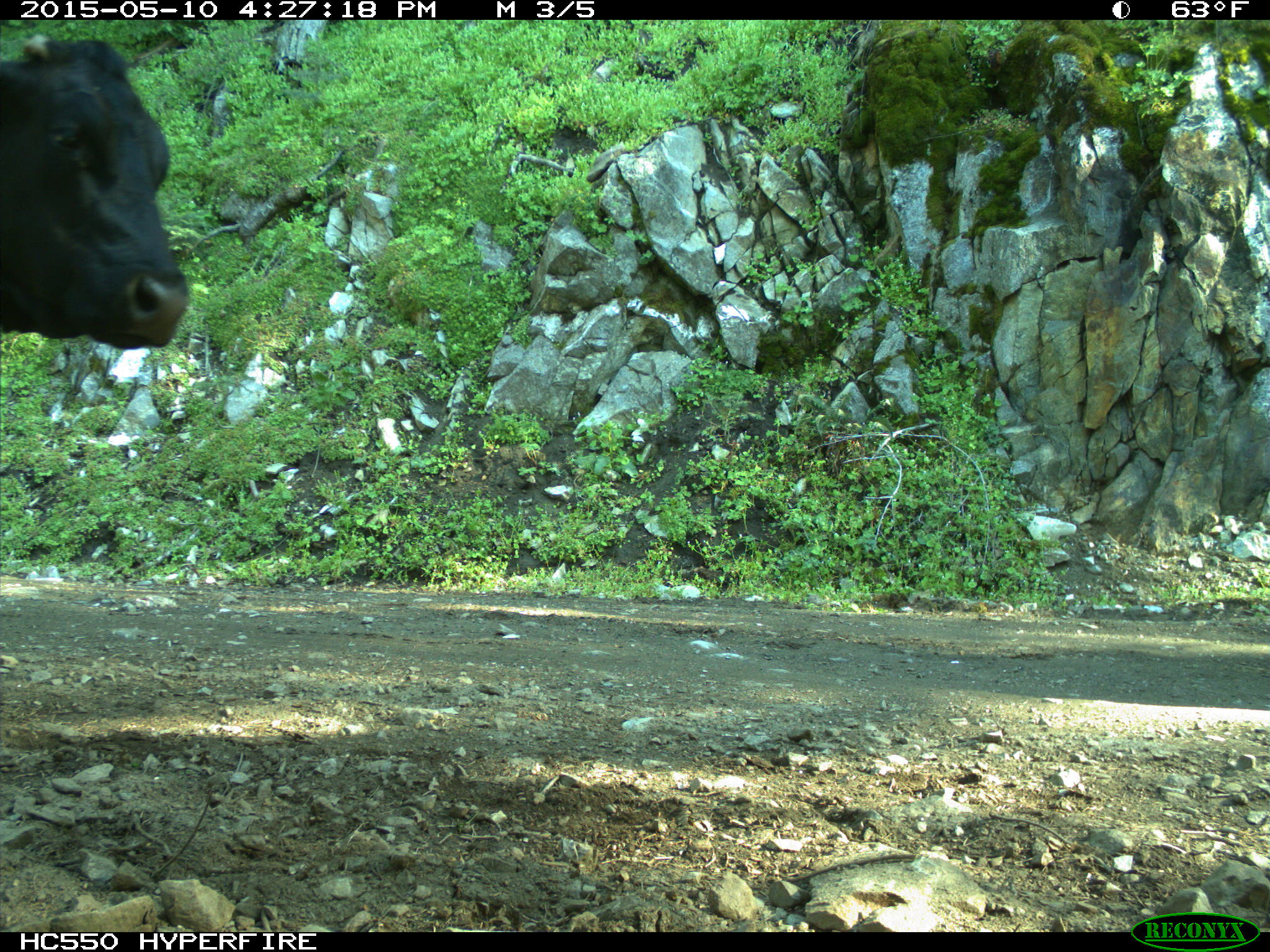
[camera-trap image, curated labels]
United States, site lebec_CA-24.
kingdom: Animalia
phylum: Chordata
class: Mammalia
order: Artiodactyla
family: Bovidae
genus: Bos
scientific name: Bos taurus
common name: domestic cow